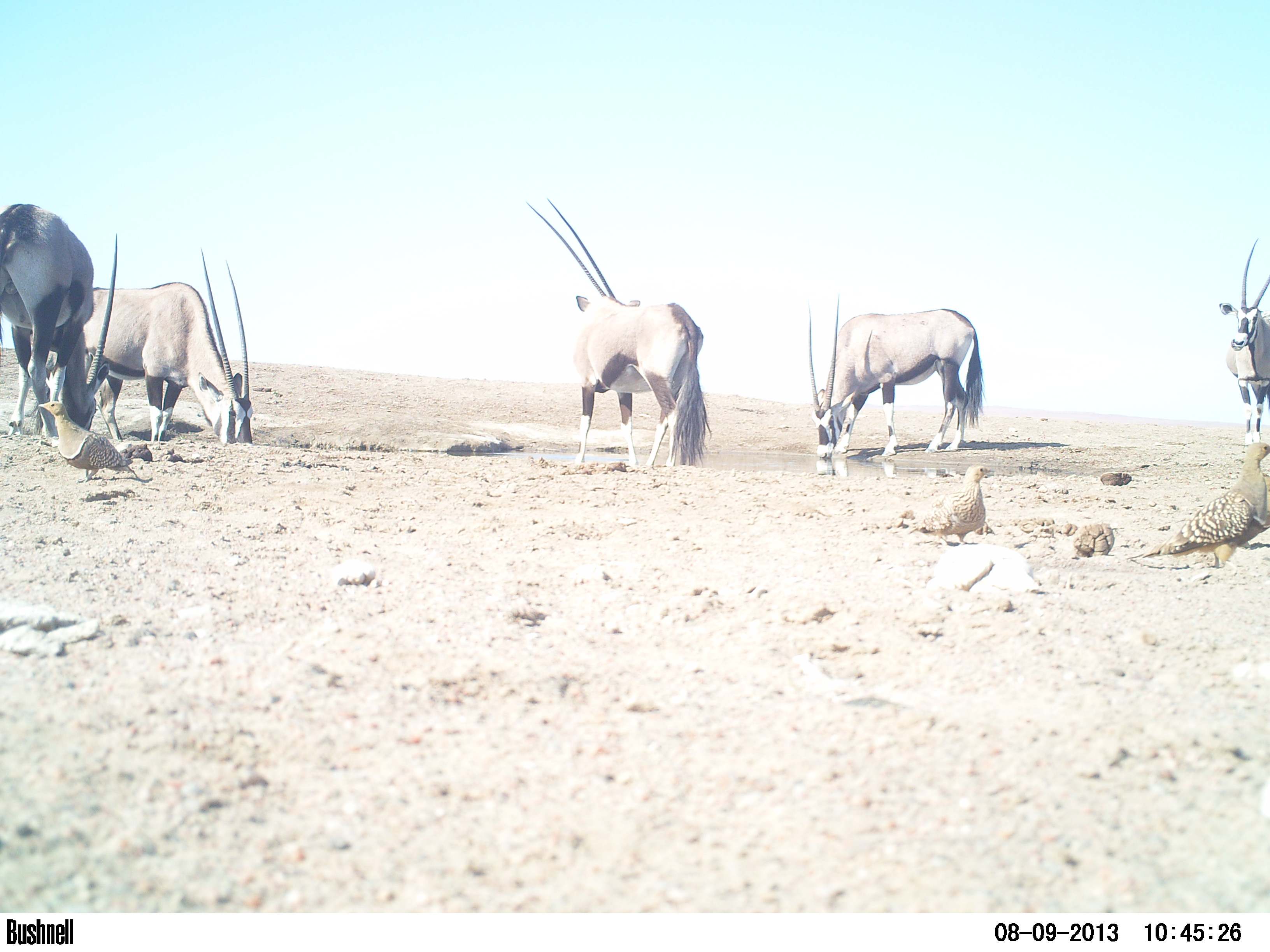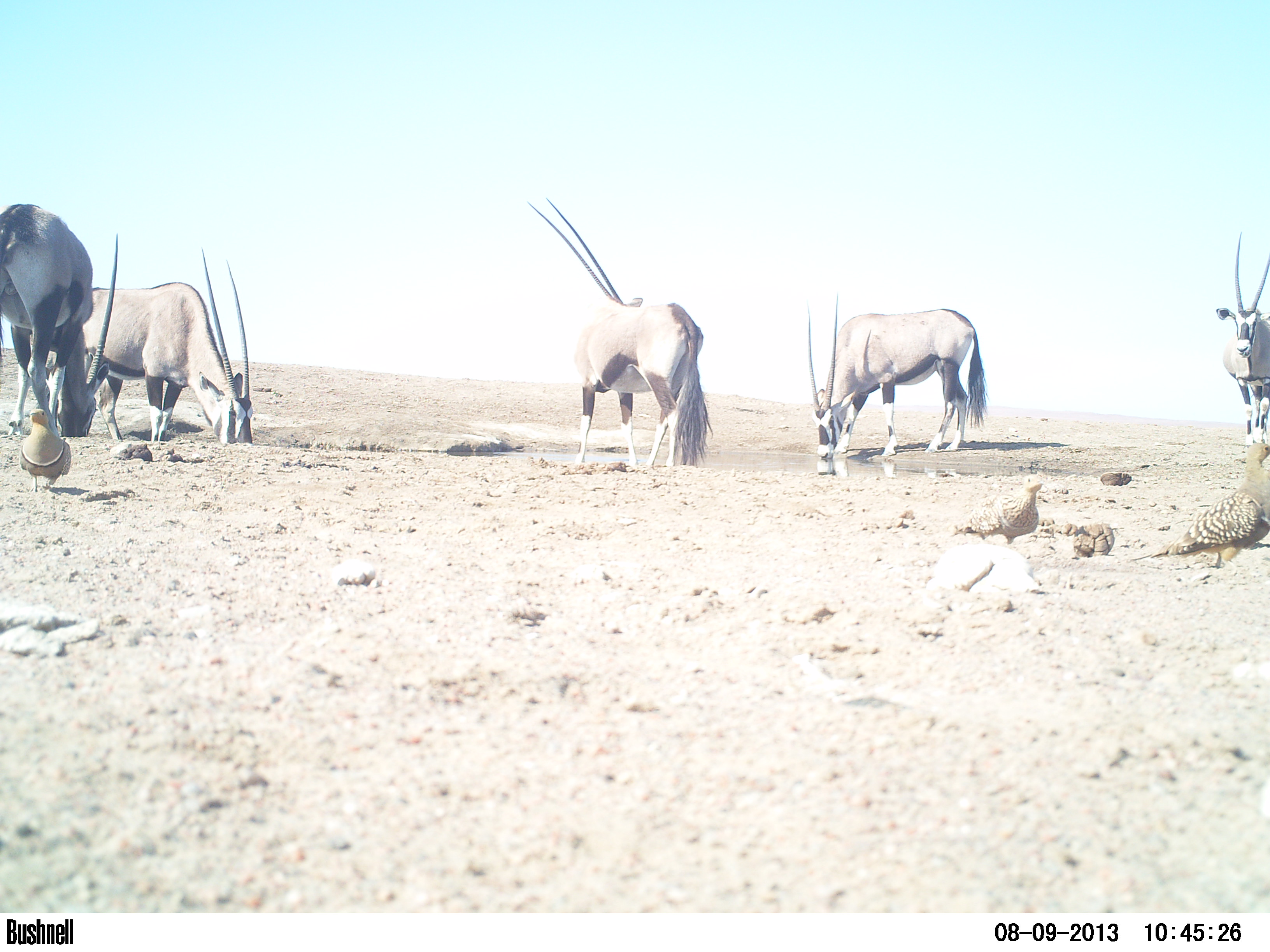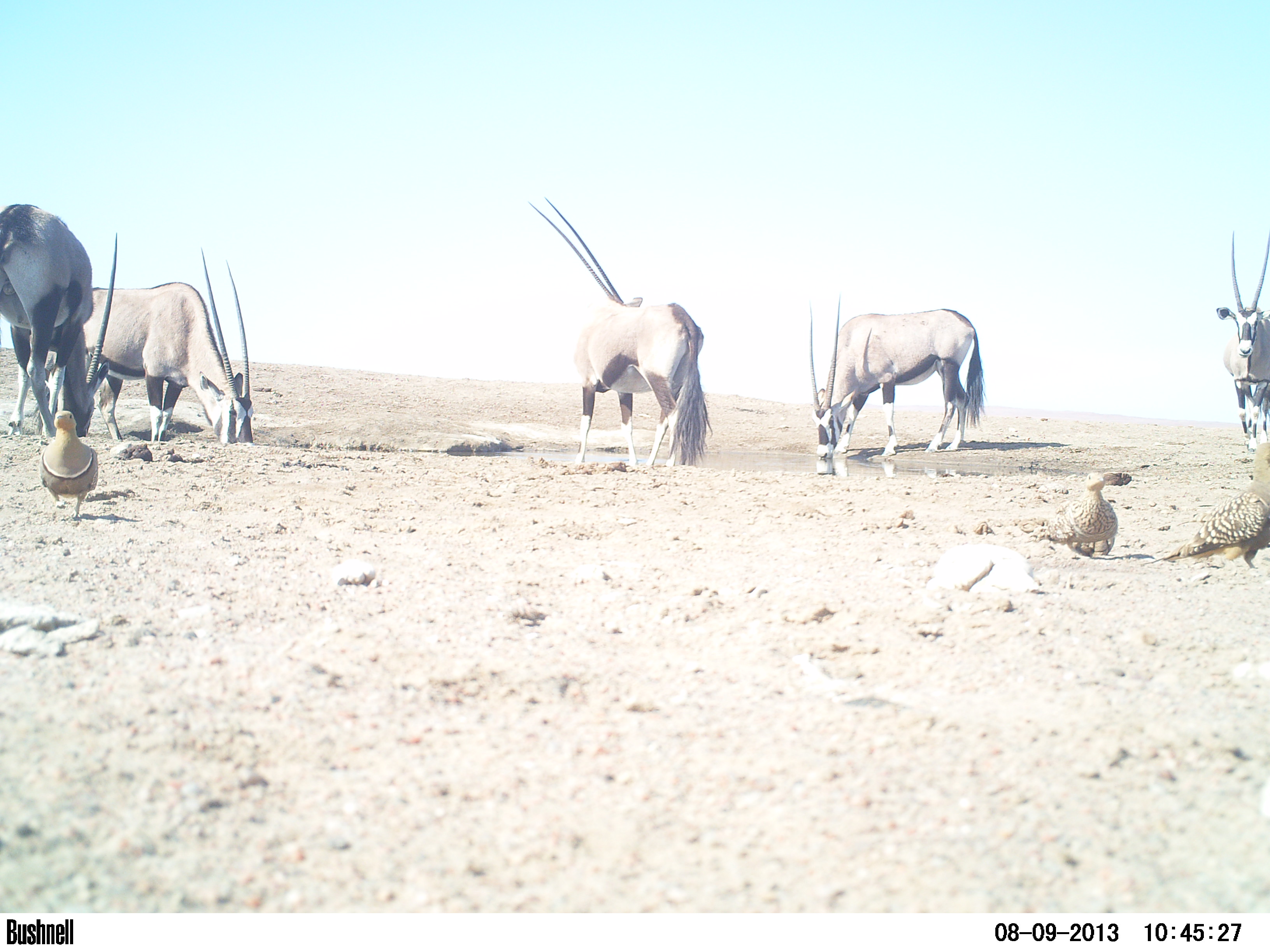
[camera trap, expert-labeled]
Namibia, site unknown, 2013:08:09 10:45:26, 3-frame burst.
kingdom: Animalia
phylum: Chordata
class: Mammalia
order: Artiodactyla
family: Bovidae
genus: Oryx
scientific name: Oryx gazella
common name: gemsbok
Oryx gazella (gemsbok).